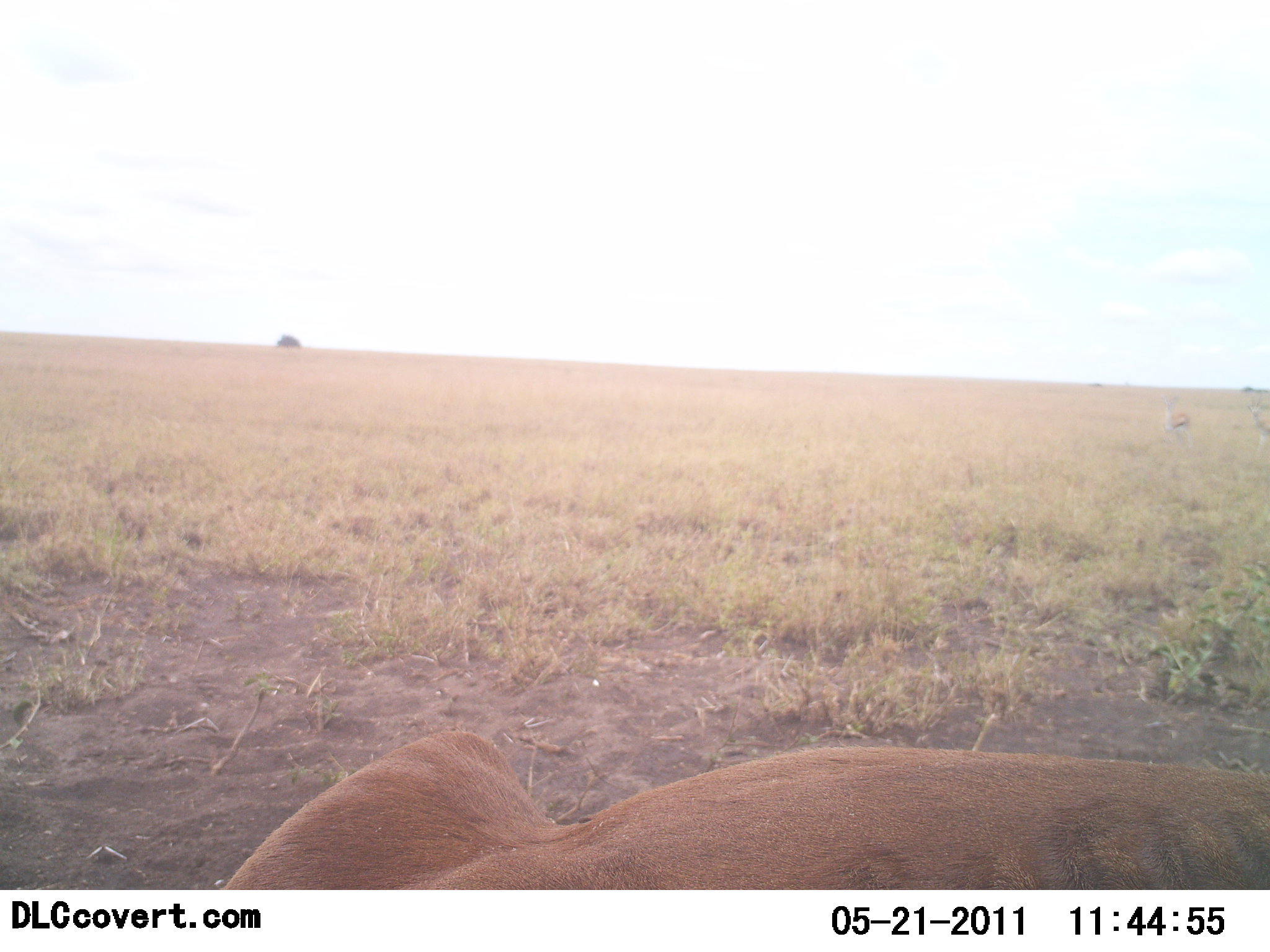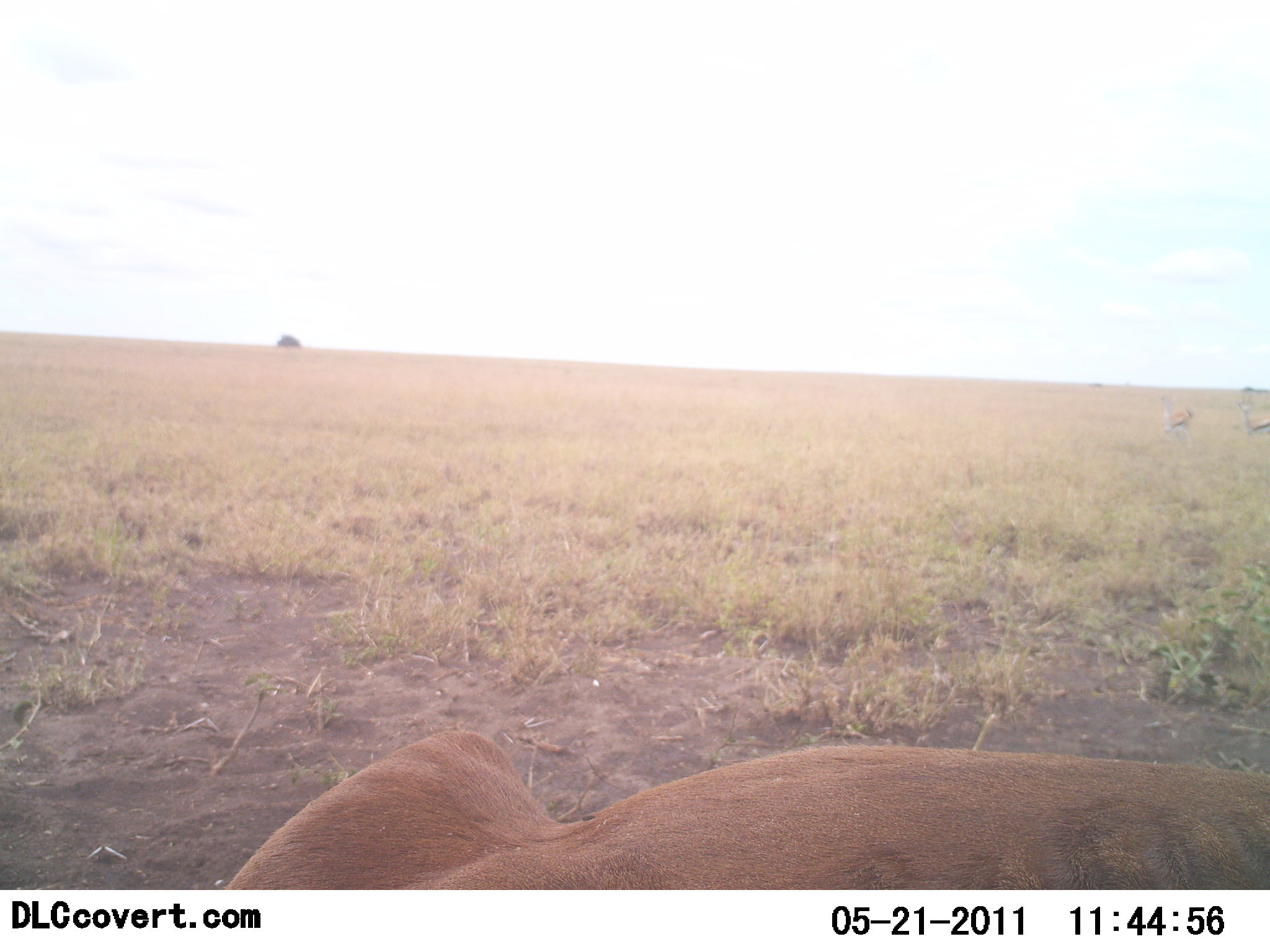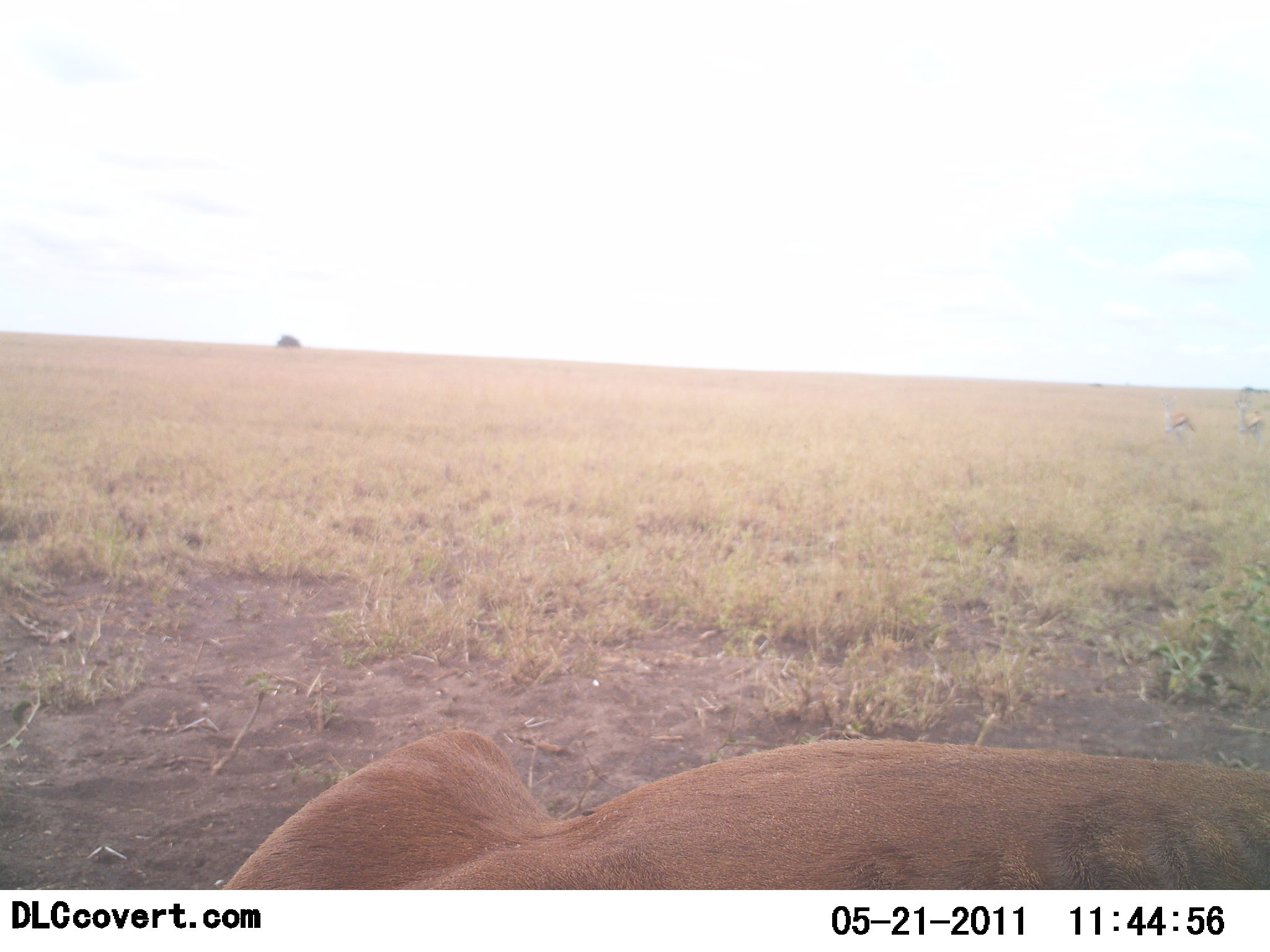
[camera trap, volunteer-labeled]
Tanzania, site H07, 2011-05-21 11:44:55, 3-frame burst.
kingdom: Animalia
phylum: Chordata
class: Mammalia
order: Carnivora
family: Felidae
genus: Panthera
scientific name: Panthera leo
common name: lion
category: lionfemale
Lionfemale (lion) (Panthera leo), count 1. Behavior (volunteer vote fractions): standing 0%, resting 100%, moving 0%, interacting 0%. Young present (vote fraction): 0%. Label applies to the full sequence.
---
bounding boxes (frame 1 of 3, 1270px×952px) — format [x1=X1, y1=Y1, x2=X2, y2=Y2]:
animal: [x1=220, y1=728, x2=1269, y2=889]; [x1=1163, y1=399, x2=1192, y2=439]; [x1=1247, y1=404, x2=1270, y2=437]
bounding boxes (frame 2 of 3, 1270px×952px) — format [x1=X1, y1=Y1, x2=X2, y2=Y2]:
animal: [x1=223, y1=726, x2=1270, y2=890]; [x1=1159, y1=394, x2=1196, y2=435]; [x1=1238, y1=396, x2=1268, y2=437]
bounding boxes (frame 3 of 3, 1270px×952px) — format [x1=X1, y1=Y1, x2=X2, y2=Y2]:
animal: [x1=218, y1=720, x2=1270, y2=890]; [x1=1234, y1=394, x2=1265, y2=440]; [x1=1159, y1=403, x2=1196, y2=441]